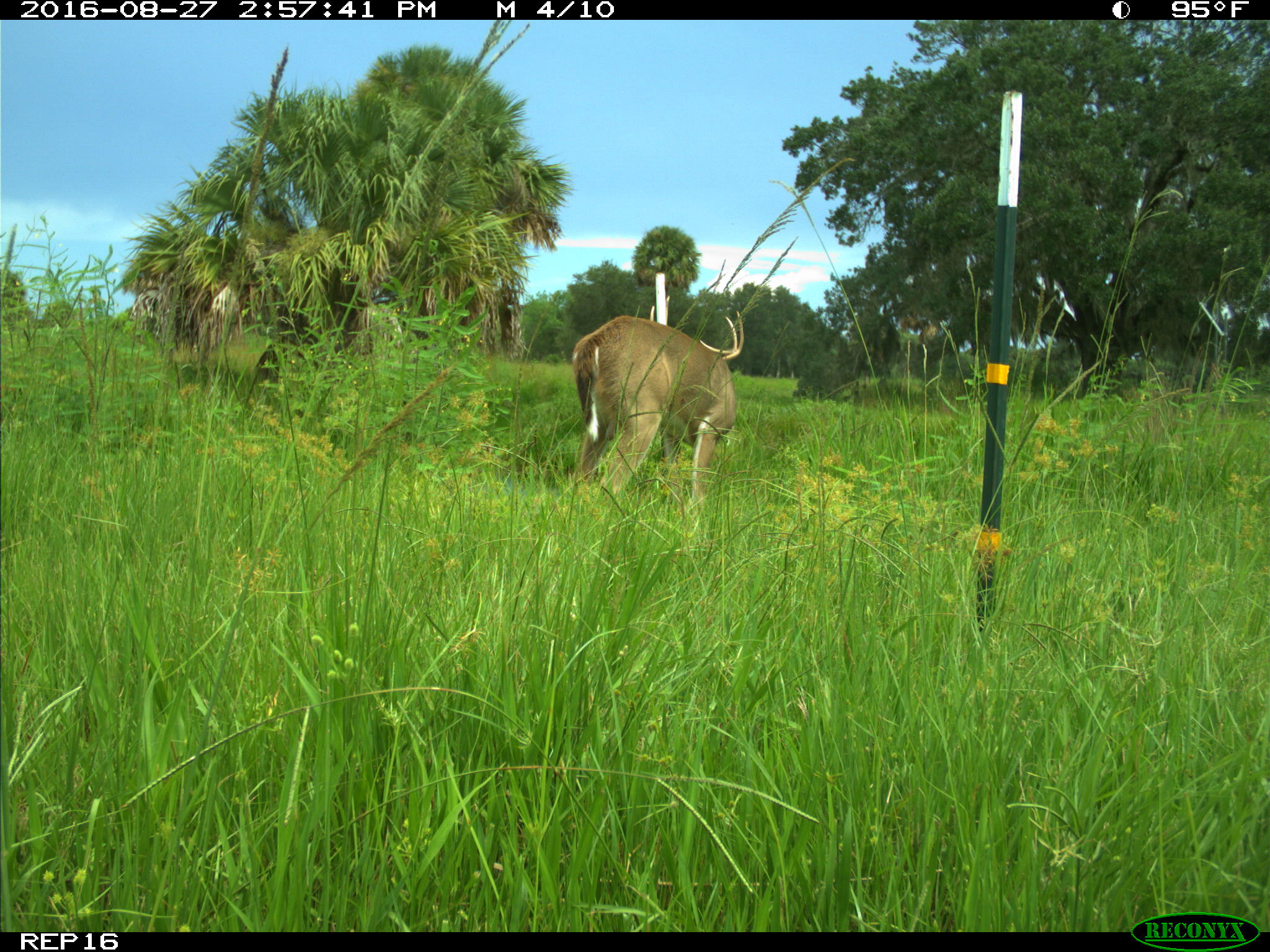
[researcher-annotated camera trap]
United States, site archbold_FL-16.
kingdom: Animalia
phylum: Chordata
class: Mammalia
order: Artiodactyla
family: Cervidae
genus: Odocoileus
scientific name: Odocoileus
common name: deer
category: unidentified deer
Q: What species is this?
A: Unidentified deer (deer) (Odocoileus).